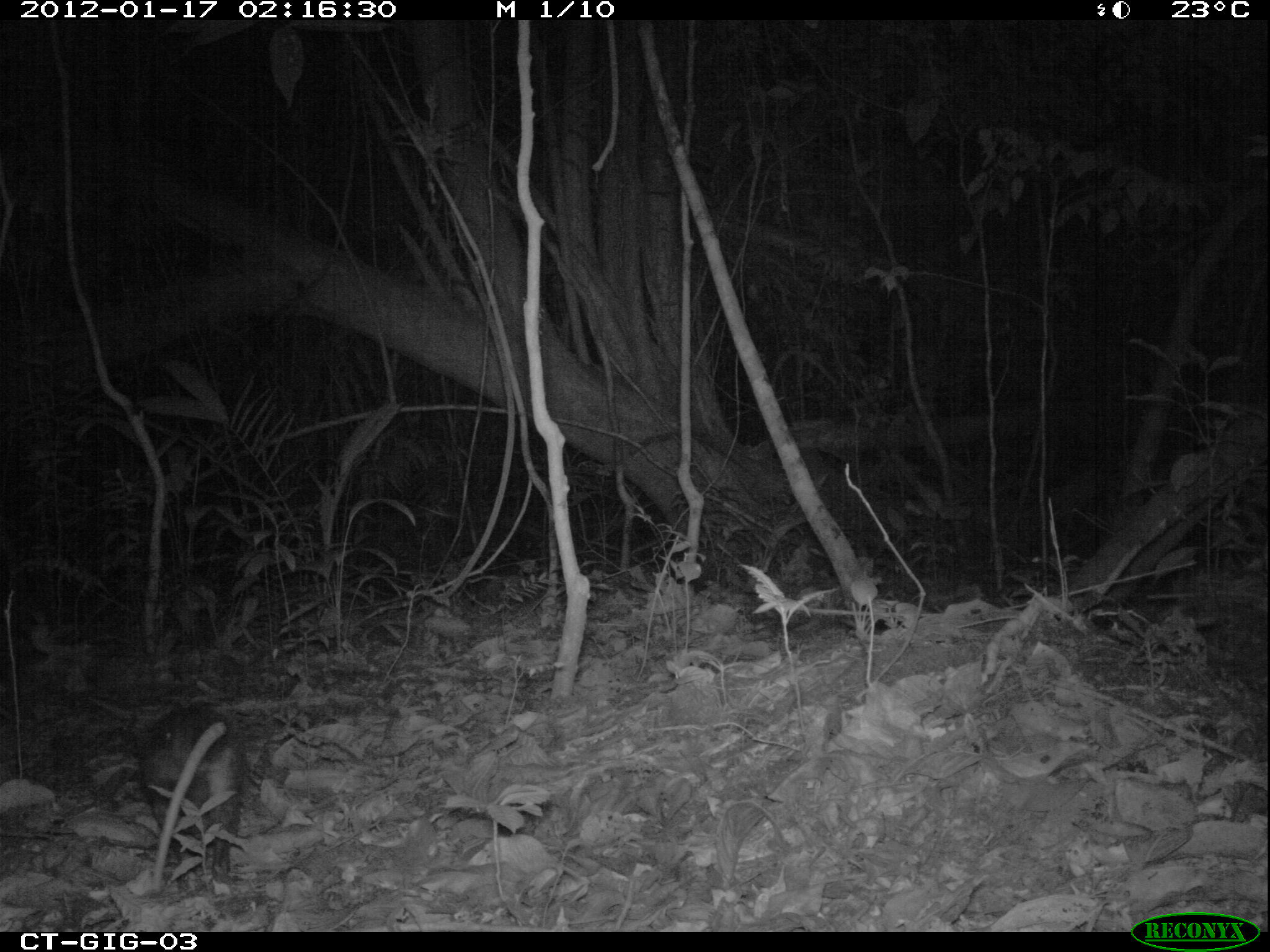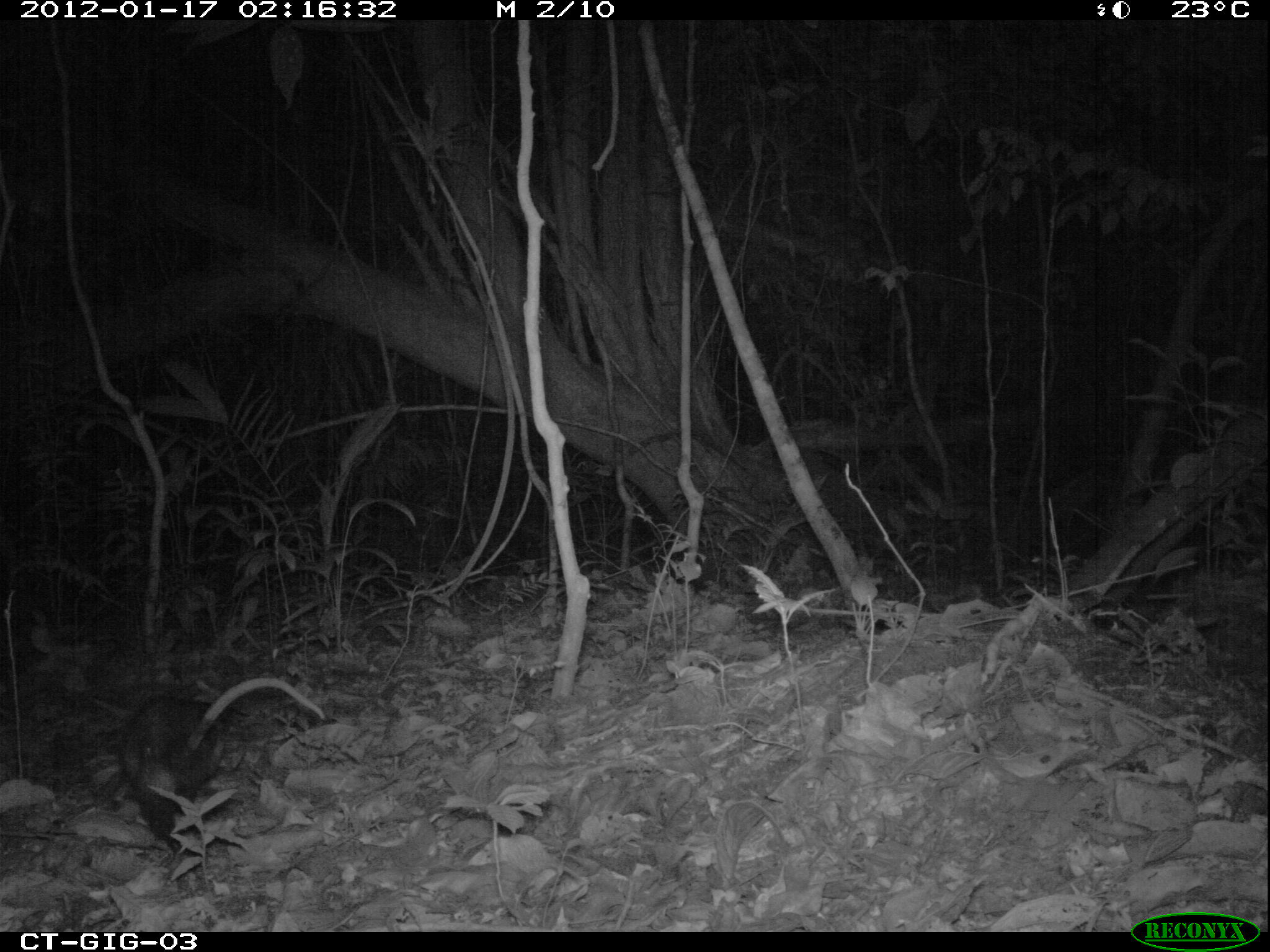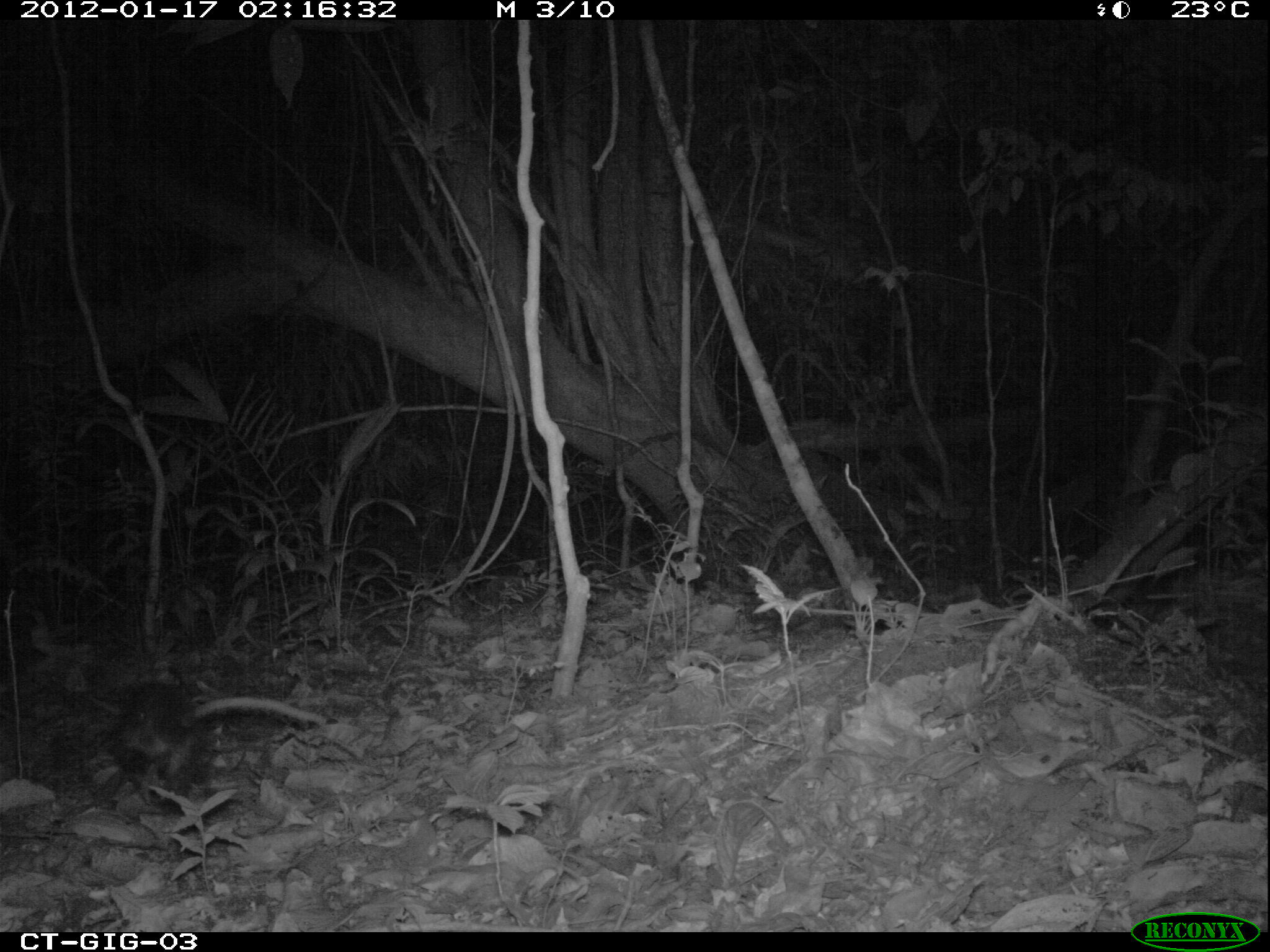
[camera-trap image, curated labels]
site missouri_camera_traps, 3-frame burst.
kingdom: Animalia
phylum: Chordata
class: Mammalia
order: Didelphimorphia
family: Didelphidae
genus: Didelphis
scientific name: Didelphis marsupialis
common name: common opossum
Common opossum (Didelphis marsupialis). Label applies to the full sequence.